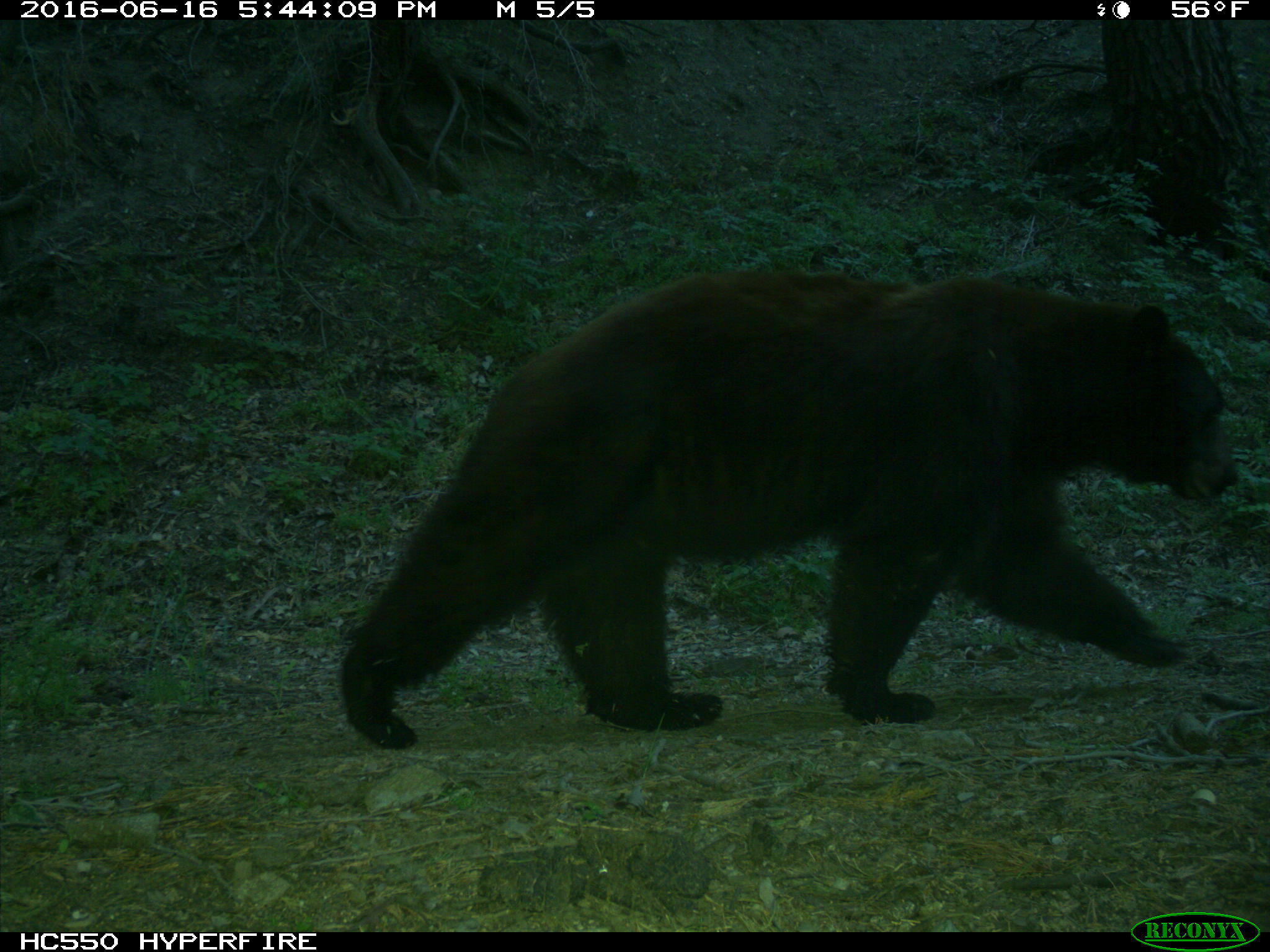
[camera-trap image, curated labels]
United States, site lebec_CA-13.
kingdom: Animalia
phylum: Chordata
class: Mammalia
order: Carnivora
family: Ursidae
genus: Ursus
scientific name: Ursus americanus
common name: american black bear